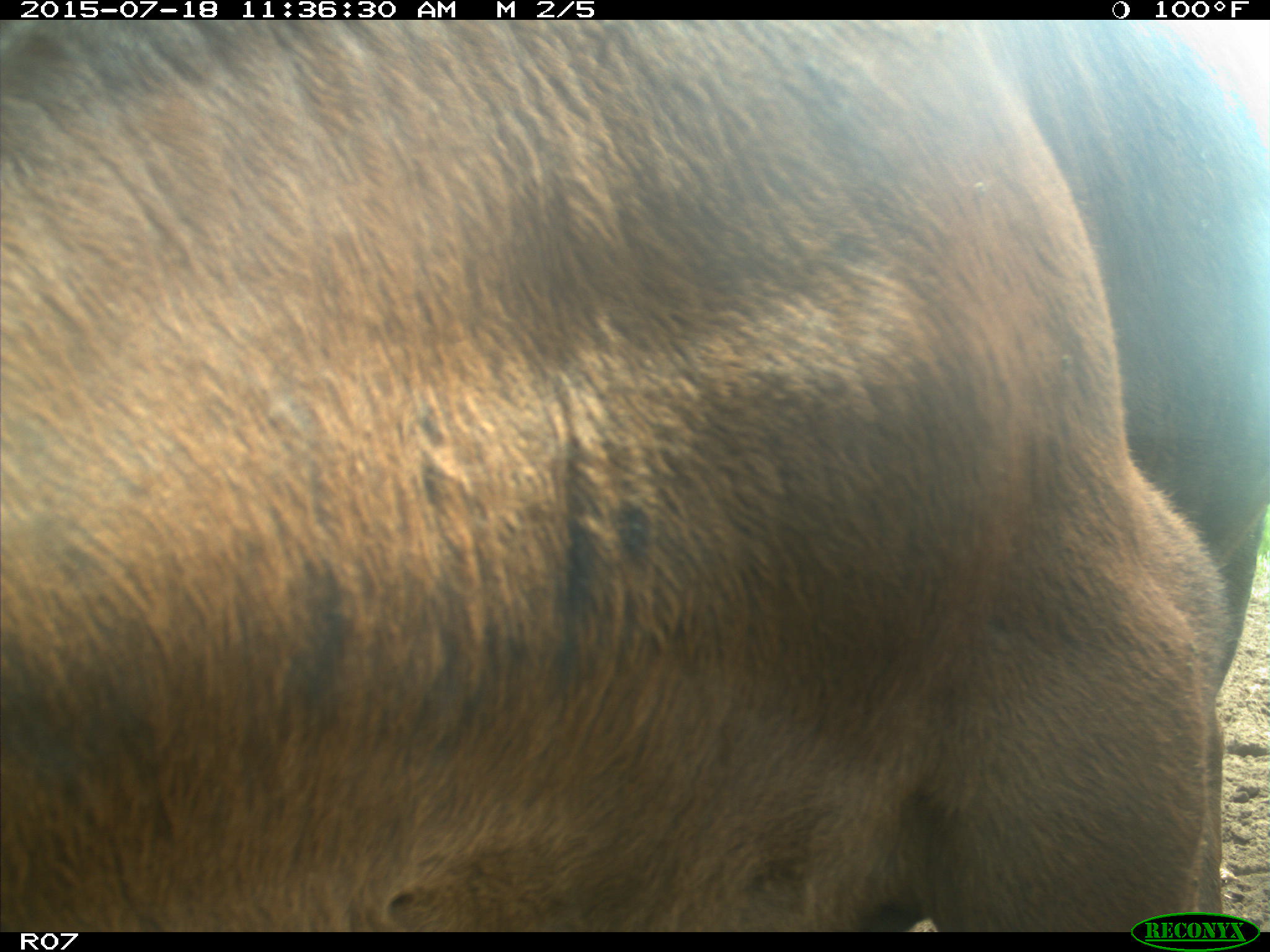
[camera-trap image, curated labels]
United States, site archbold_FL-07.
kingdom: Animalia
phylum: Chordata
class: Mammalia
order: Artiodactyla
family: Bovidae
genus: Bos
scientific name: Bos taurus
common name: domestic cow